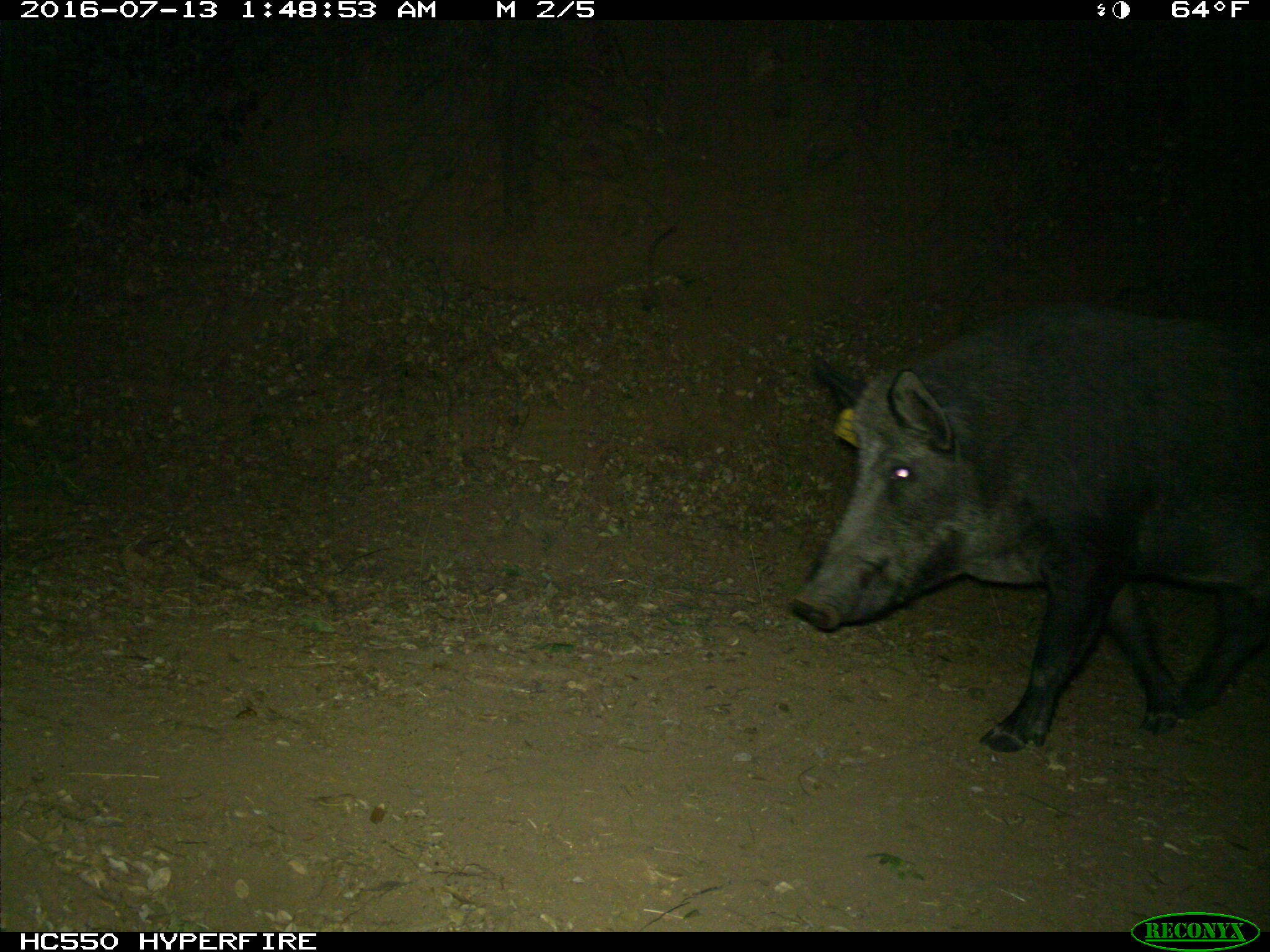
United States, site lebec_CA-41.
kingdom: Animalia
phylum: Chordata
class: Mammalia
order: Artiodactyla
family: Suidae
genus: Sus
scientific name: Sus scrofa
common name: wild boar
Sus scrofa (wild boar).